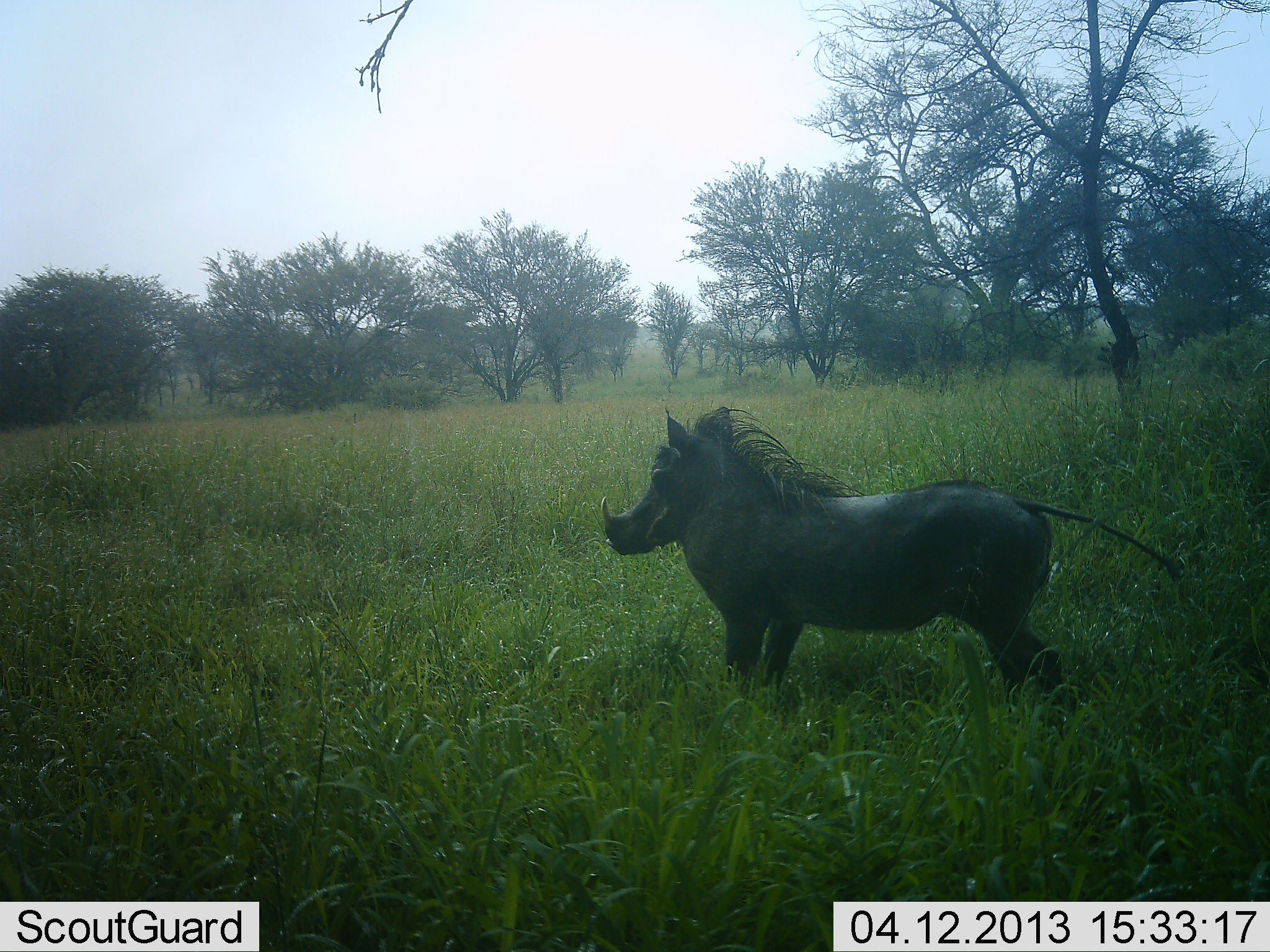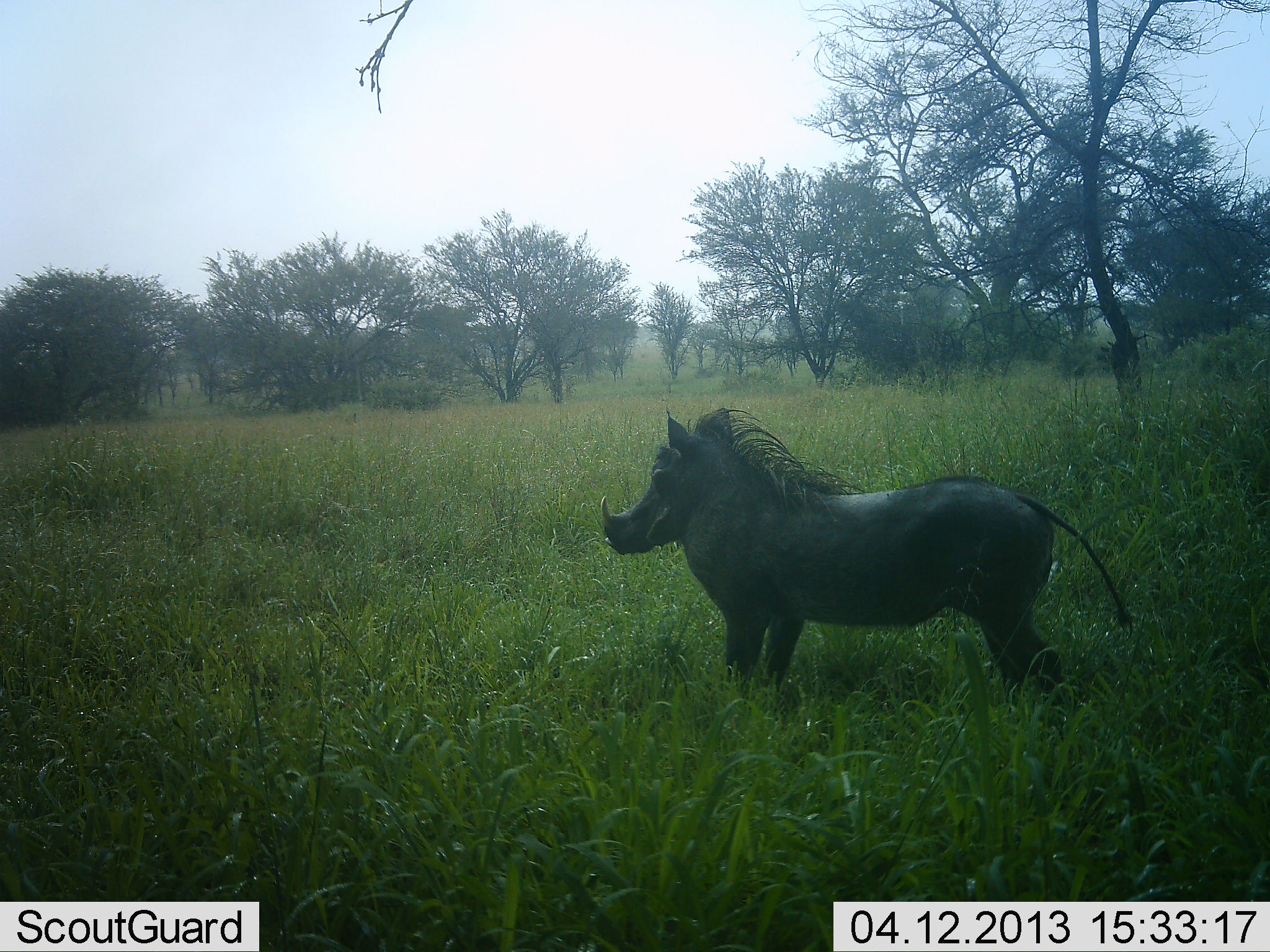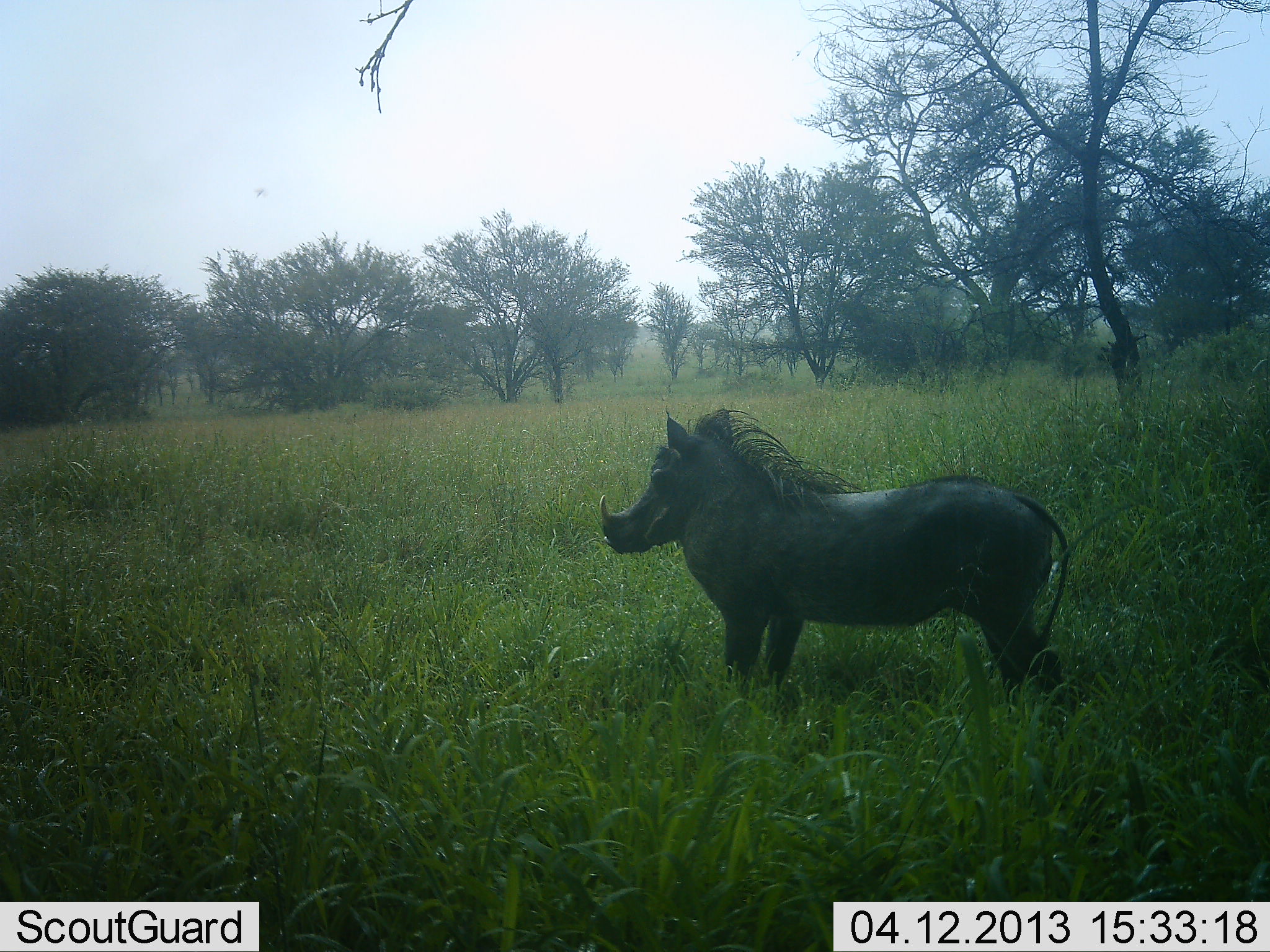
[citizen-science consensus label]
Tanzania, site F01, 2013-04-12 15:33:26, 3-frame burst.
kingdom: Animalia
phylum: Chordata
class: Mammalia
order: Artiodactyla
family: Suidae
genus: Phacochoerus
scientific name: Phacochoerus africanus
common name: warthog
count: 1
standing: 94%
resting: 0%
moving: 6%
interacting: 0%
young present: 3%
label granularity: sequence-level